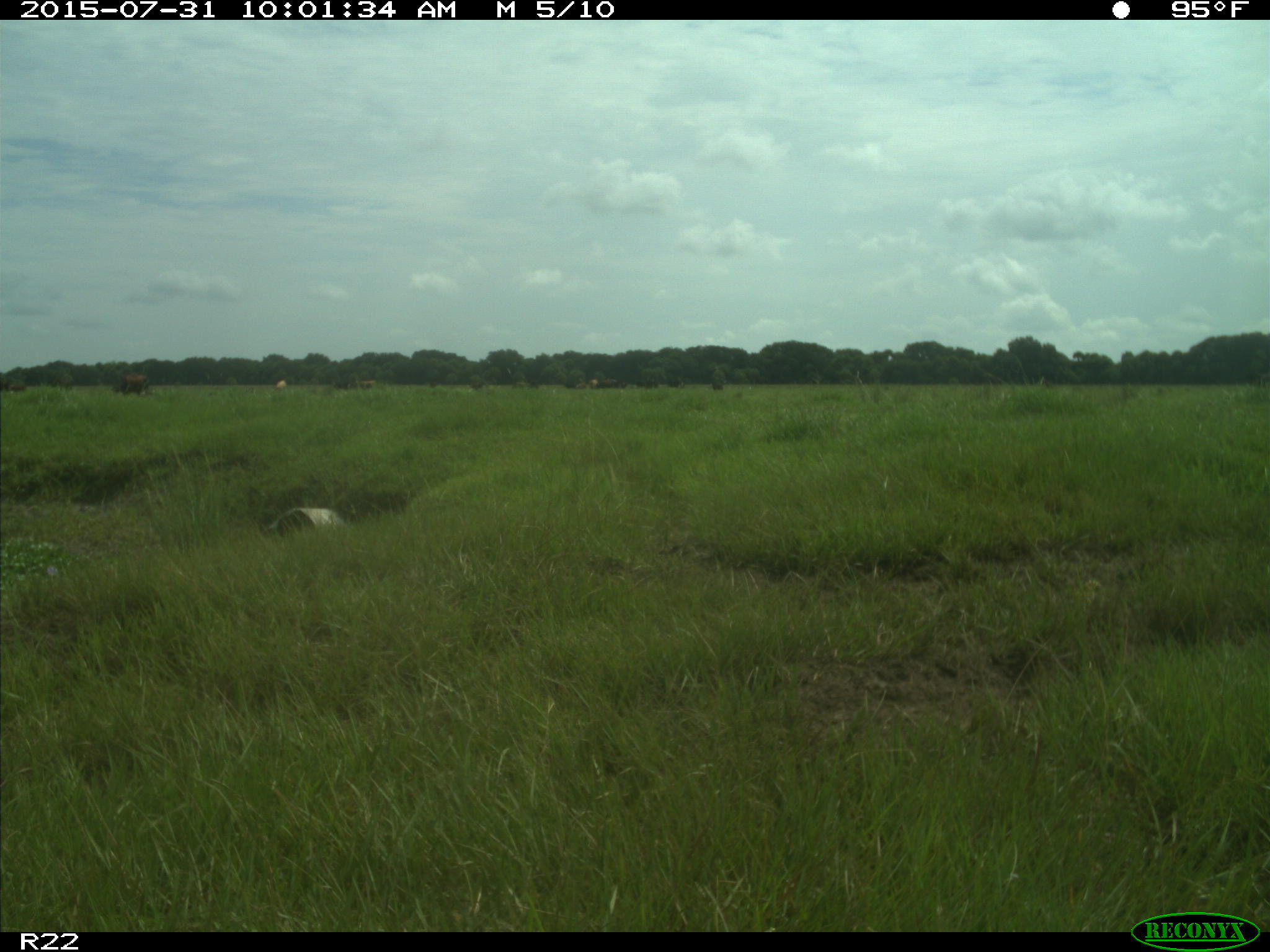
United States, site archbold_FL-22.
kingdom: Animalia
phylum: Chordata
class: Mammalia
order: Artiodactyla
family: Bovidae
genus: Bos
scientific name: Bos taurus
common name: domestic cow